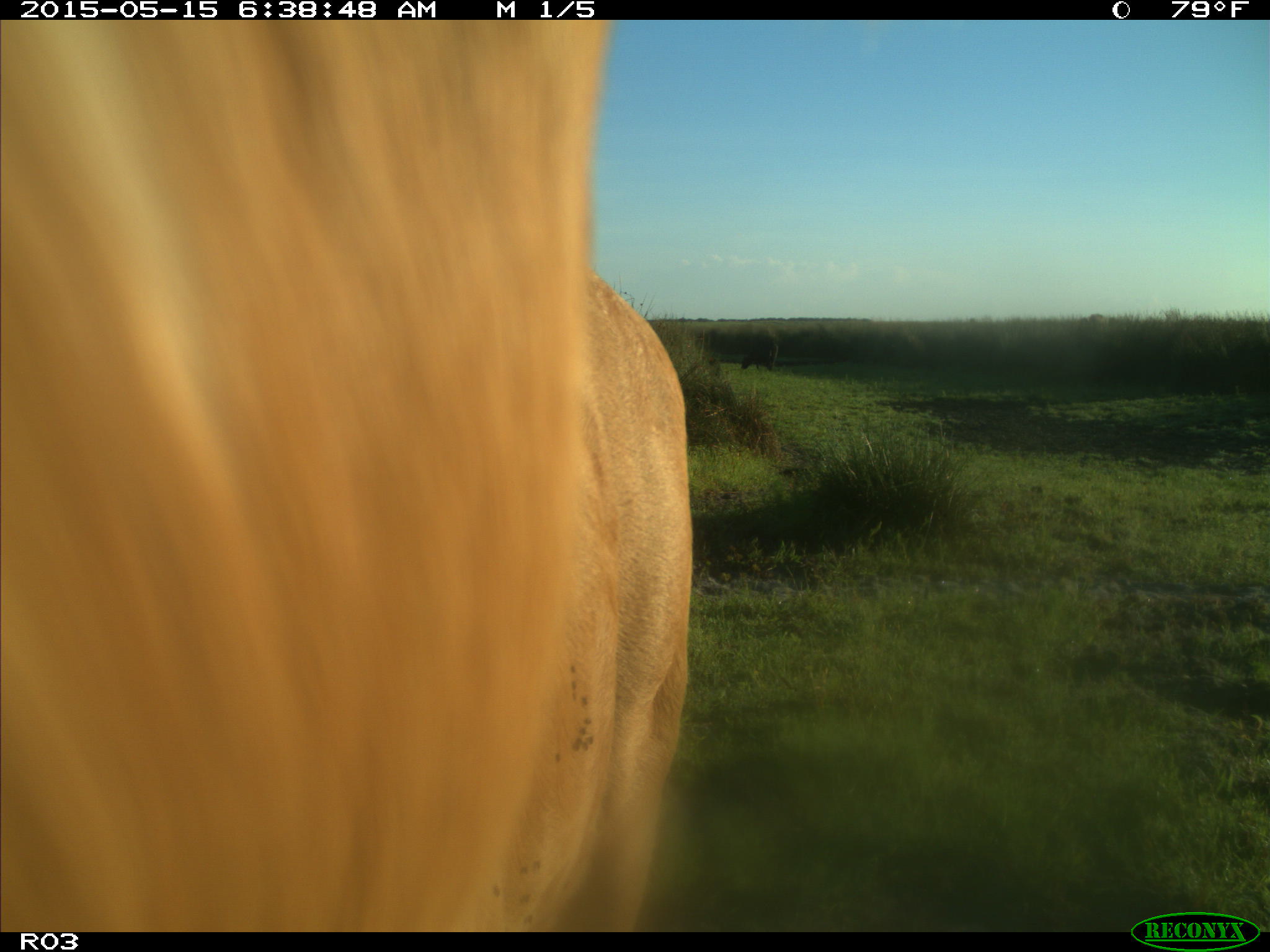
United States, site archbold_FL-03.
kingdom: Animalia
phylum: Chordata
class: Mammalia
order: Artiodactyla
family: Bovidae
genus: Bos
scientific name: Bos taurus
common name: domestic cow